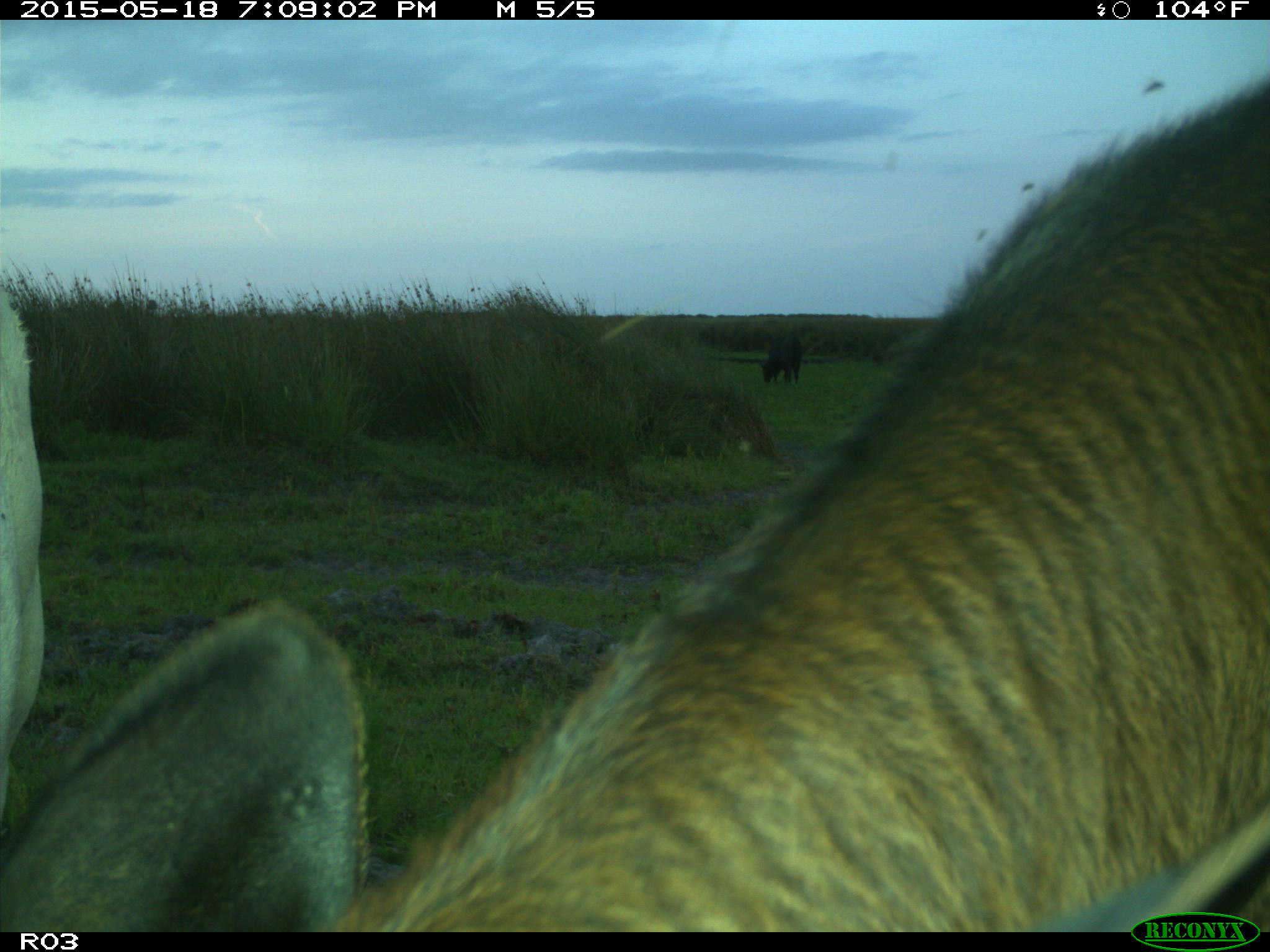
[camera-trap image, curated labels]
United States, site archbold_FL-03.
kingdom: Animalia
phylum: Chordata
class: Mammalia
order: Artiodactyla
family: Bovidae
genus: Bos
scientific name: Bos taurus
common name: domestic cow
Bos taurus (domestic cow).